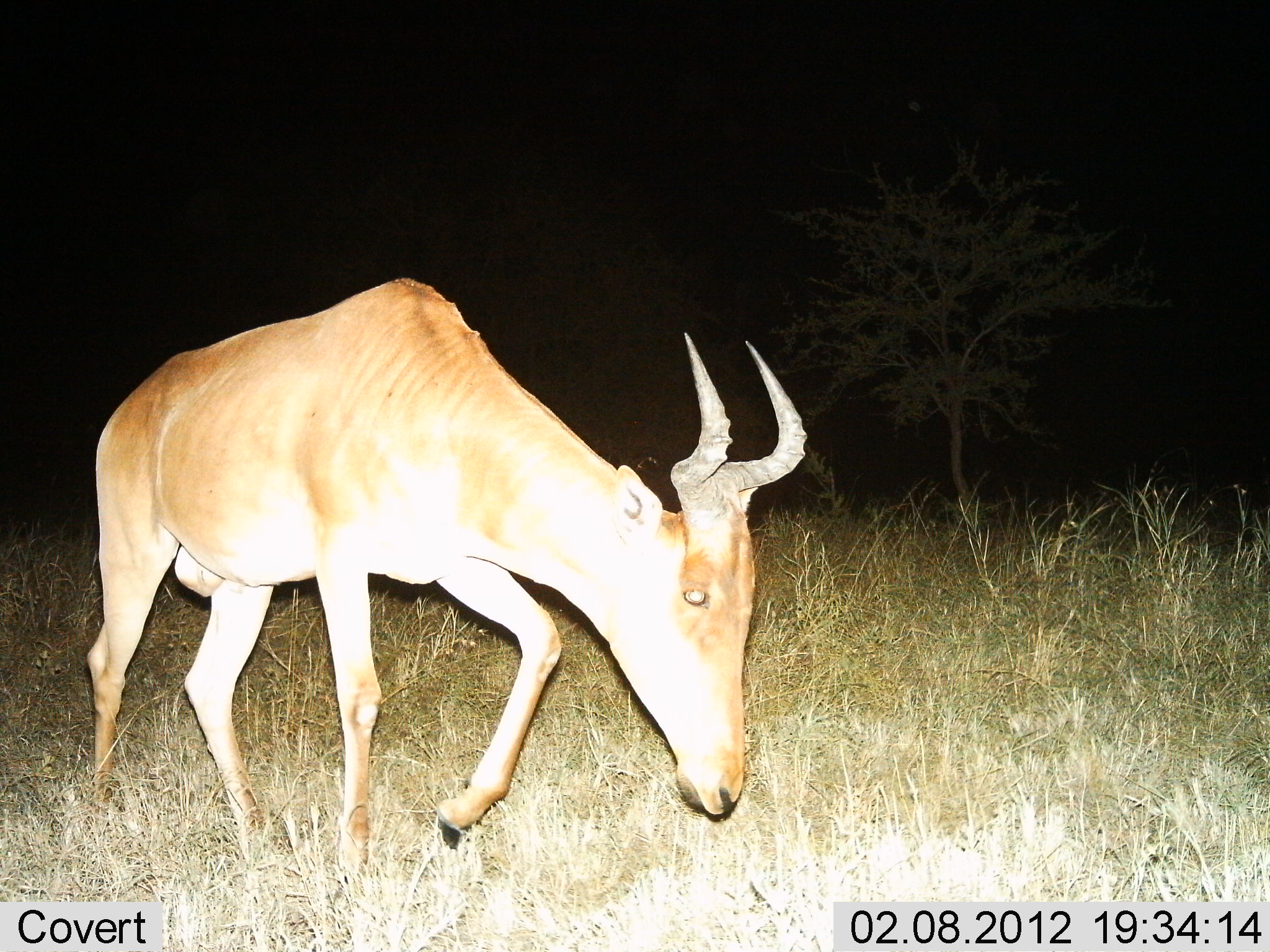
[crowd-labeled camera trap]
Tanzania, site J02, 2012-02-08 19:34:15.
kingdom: Animalia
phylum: Chordata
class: Mammalia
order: Artiodactyla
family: Bovidae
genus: Alcelaphus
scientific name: Alcelaphus buselaphus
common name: hartebeest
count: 1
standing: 7%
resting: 0%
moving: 85%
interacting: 0%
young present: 0%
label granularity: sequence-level